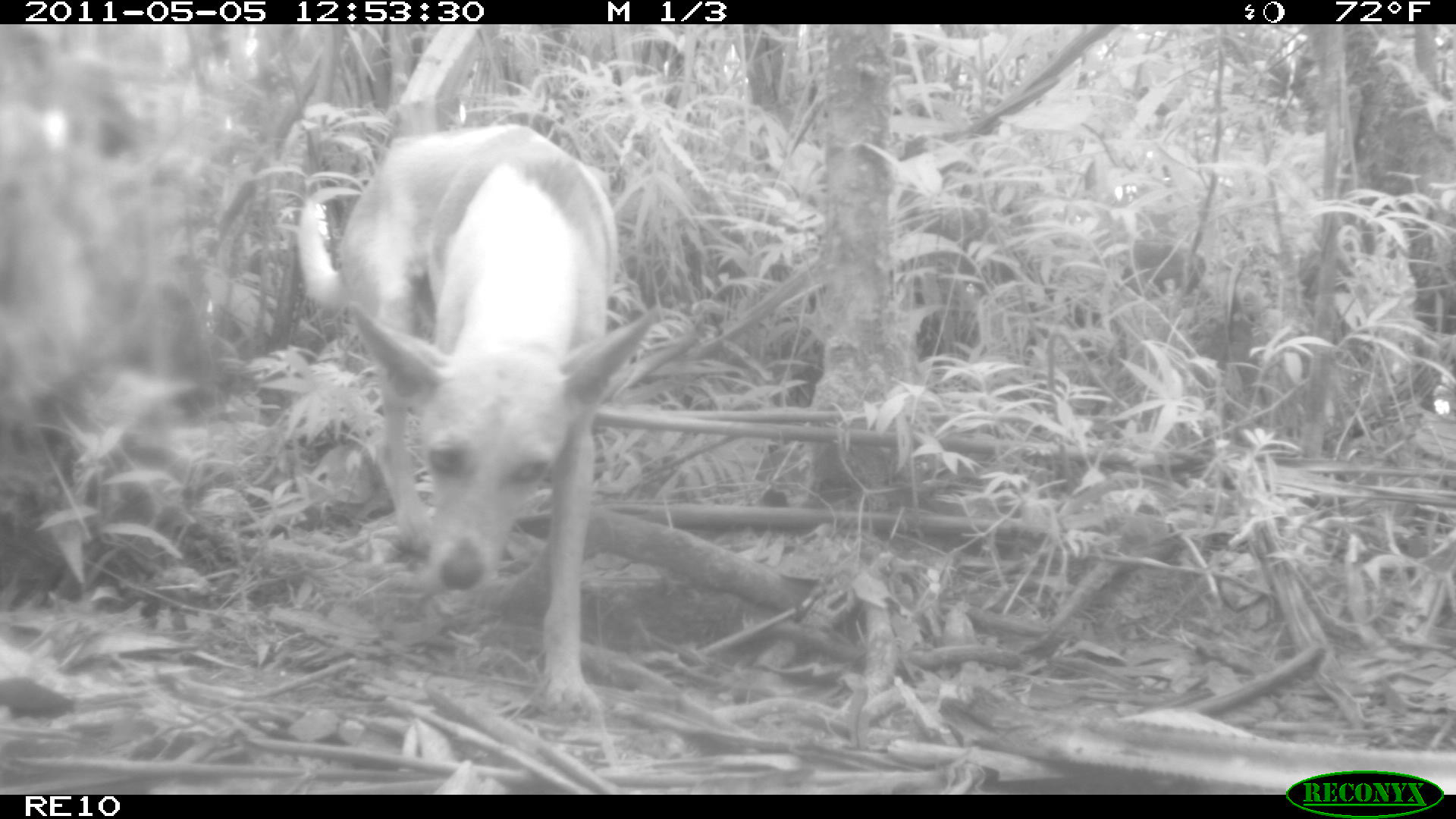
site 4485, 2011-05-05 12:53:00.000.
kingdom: Animalia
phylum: Chordata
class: Mammalia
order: Carnivora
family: Canidae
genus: Canis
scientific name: Canis familiaris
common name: domestic dog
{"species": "Canis familiaris (domestic dog)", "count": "1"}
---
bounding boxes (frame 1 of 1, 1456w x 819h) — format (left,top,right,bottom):
canis familiaris: (296,122,655,714)